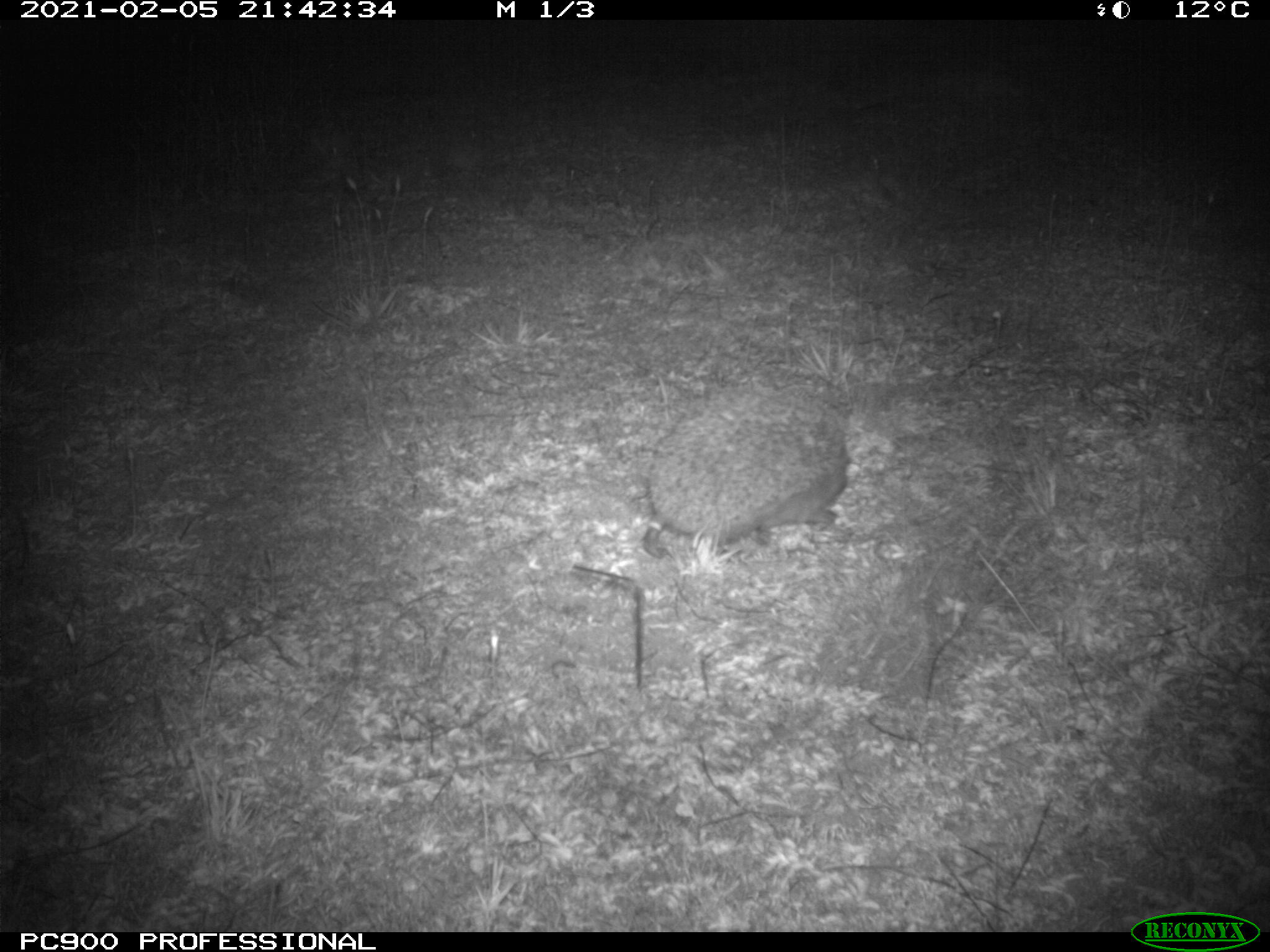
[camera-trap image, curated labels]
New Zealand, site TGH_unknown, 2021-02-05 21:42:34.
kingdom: Animalia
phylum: Chordata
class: Mammalia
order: Eulipotyphla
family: Erinaceidae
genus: Erinaceus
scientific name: Erinaceus europaeus europaeus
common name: european hedgehog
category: hedgehog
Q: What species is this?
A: Hedgehog (european hedgehog) (Erinaceus europaeus europaeus).